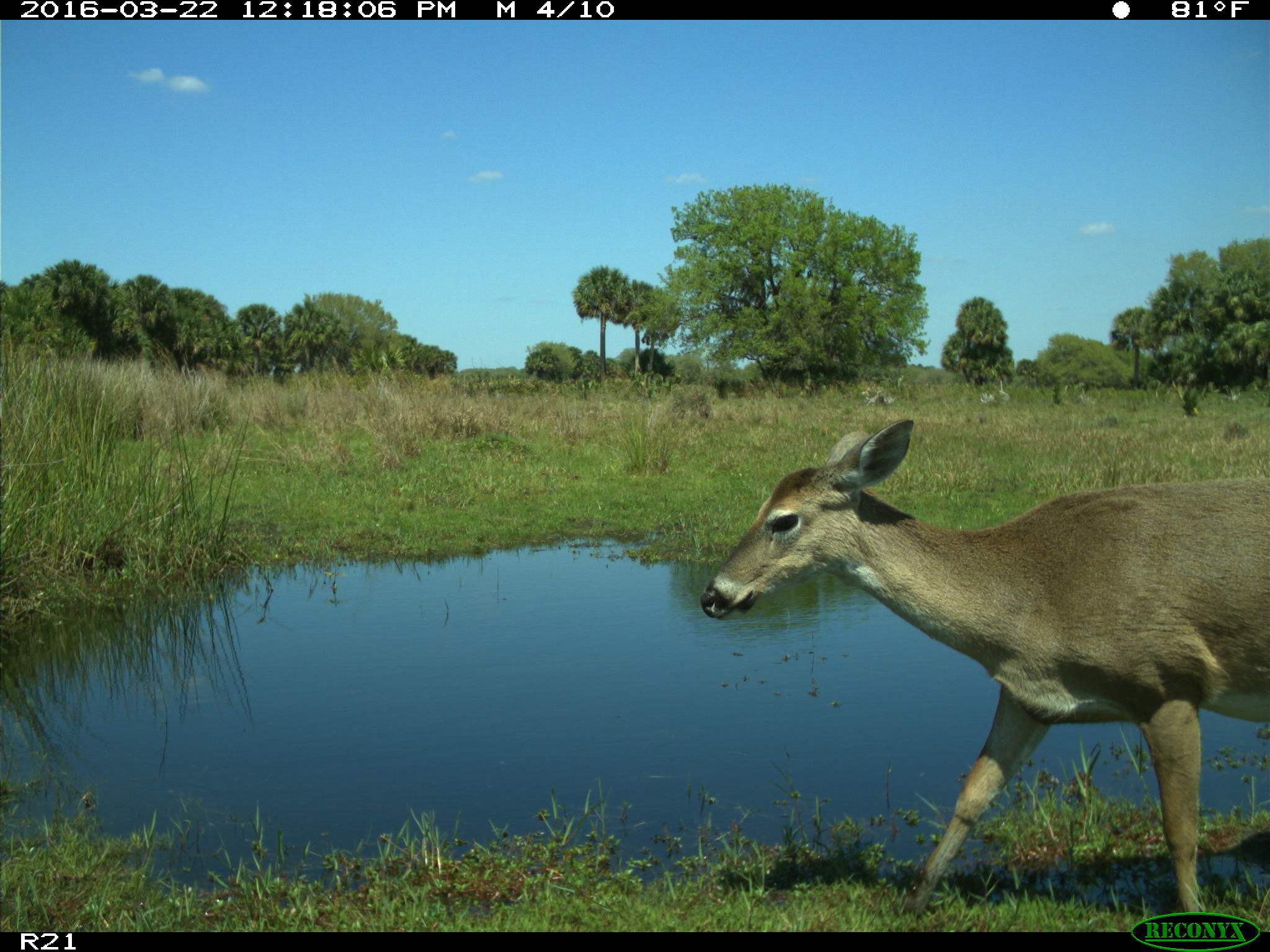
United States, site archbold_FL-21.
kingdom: Animalia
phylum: Chordata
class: Mammalia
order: Artiodactyla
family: Cervidae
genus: Odocoileus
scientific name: Odocoileus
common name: deer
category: unidentified deer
Unidentified deer (deer) (Odocoileus).